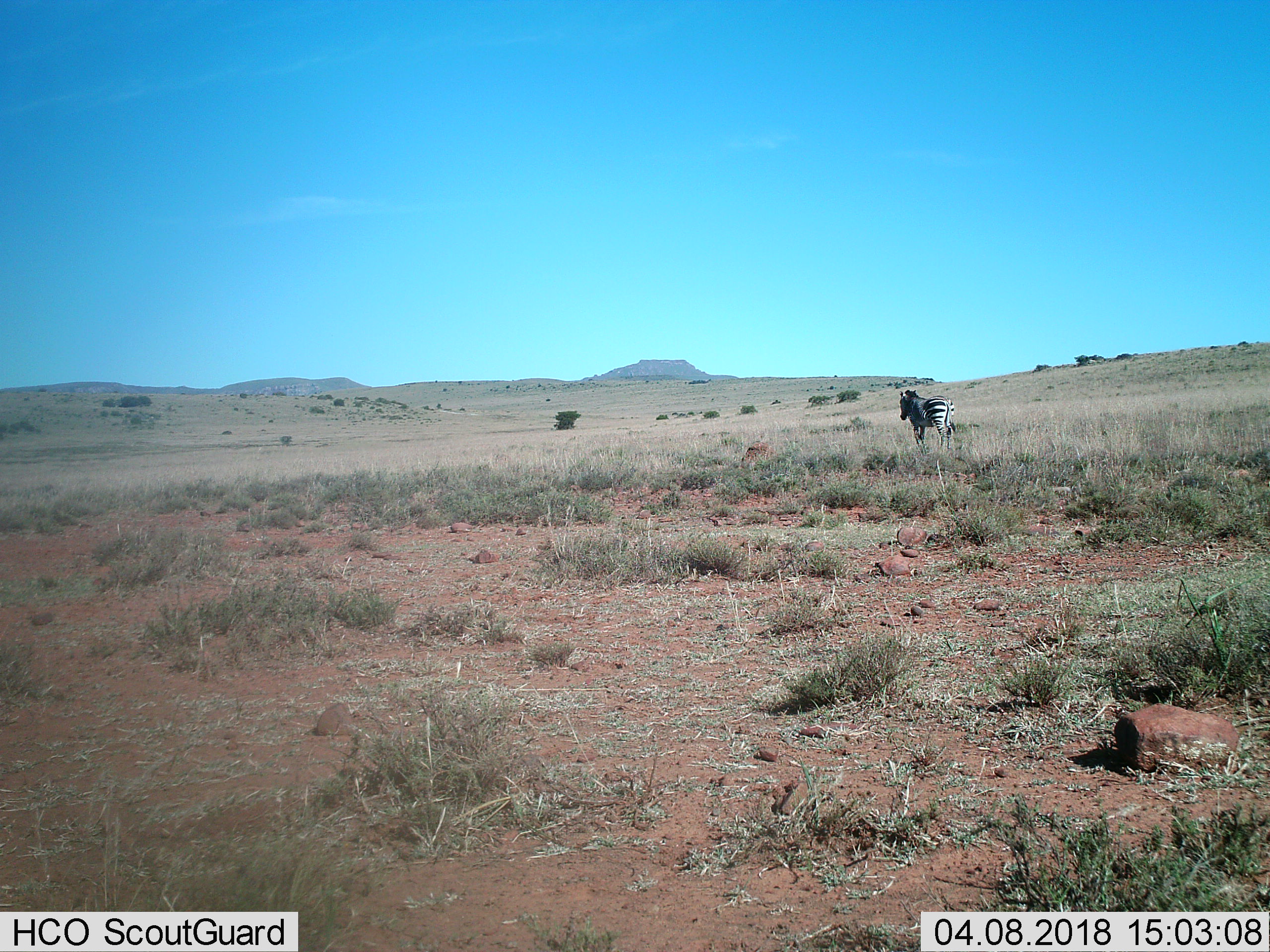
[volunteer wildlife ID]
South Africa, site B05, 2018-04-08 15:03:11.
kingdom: Animalia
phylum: Chordata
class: Mammalia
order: Perissodactyla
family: Equidae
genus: Equus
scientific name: Equus zebra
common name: mountain zebra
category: zebramountain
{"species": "zebramountain (mountain zebra) (Equus zebra)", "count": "1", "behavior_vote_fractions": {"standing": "62%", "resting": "0%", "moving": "50%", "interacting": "0%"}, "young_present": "0%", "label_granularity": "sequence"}